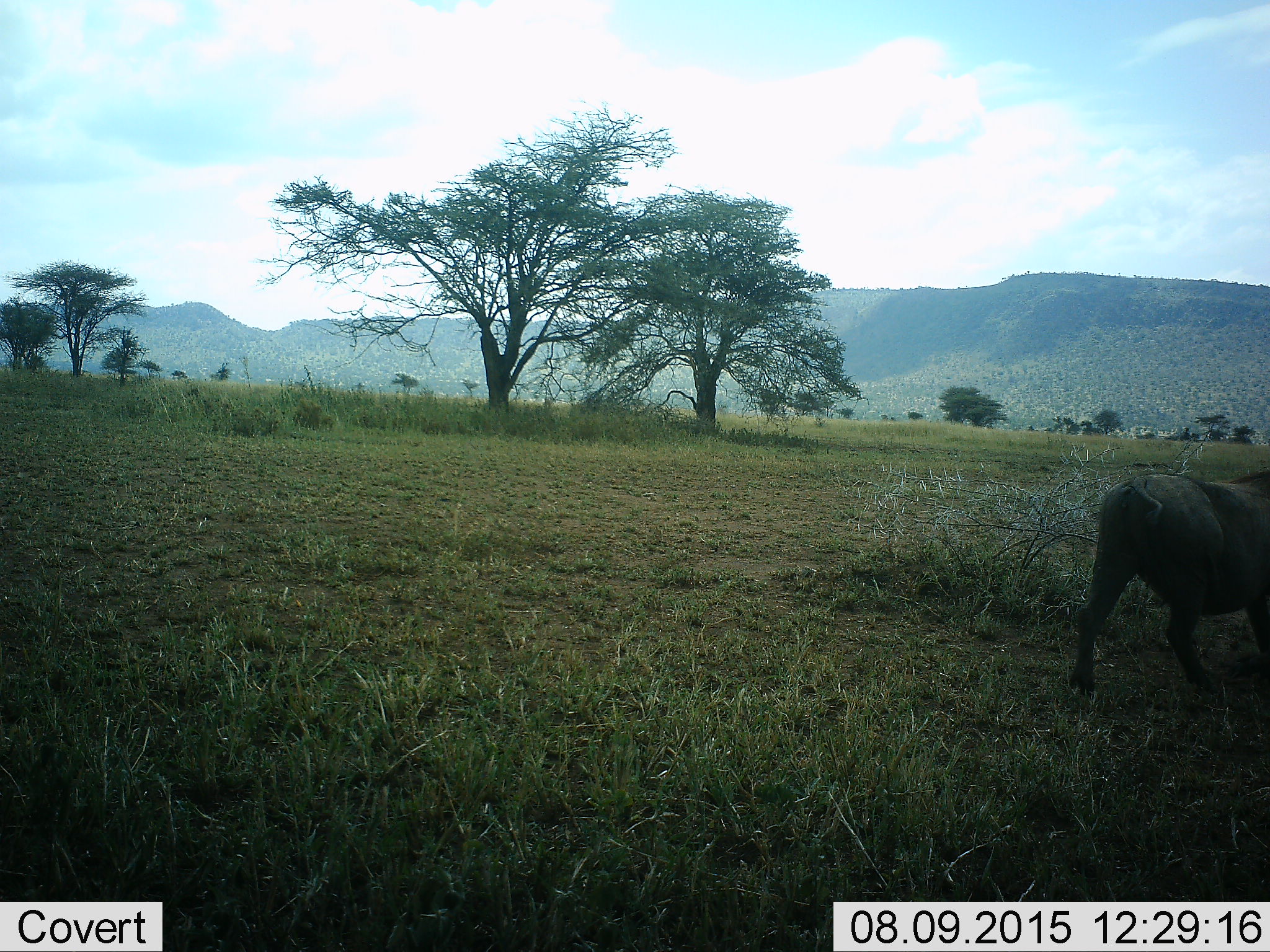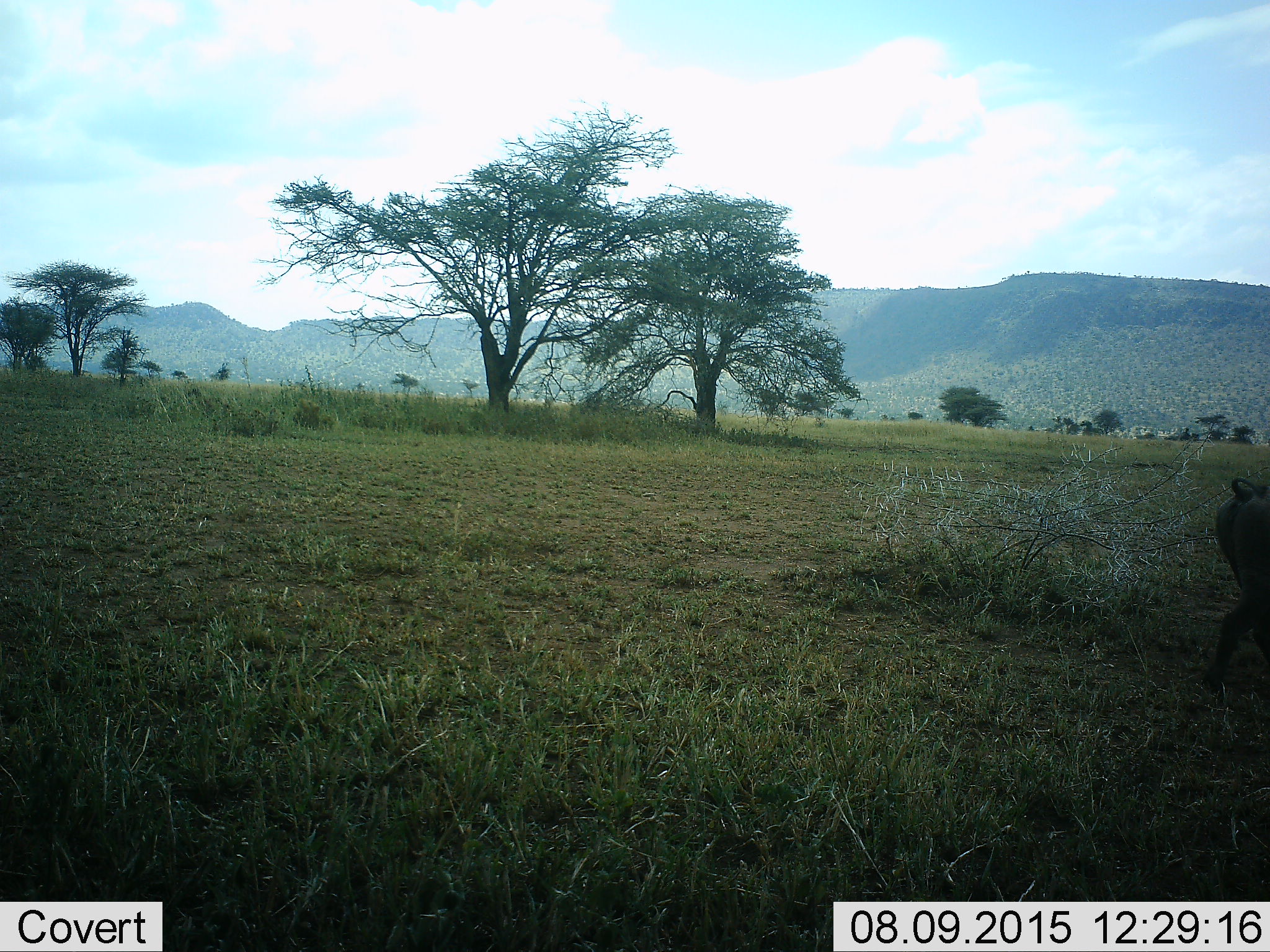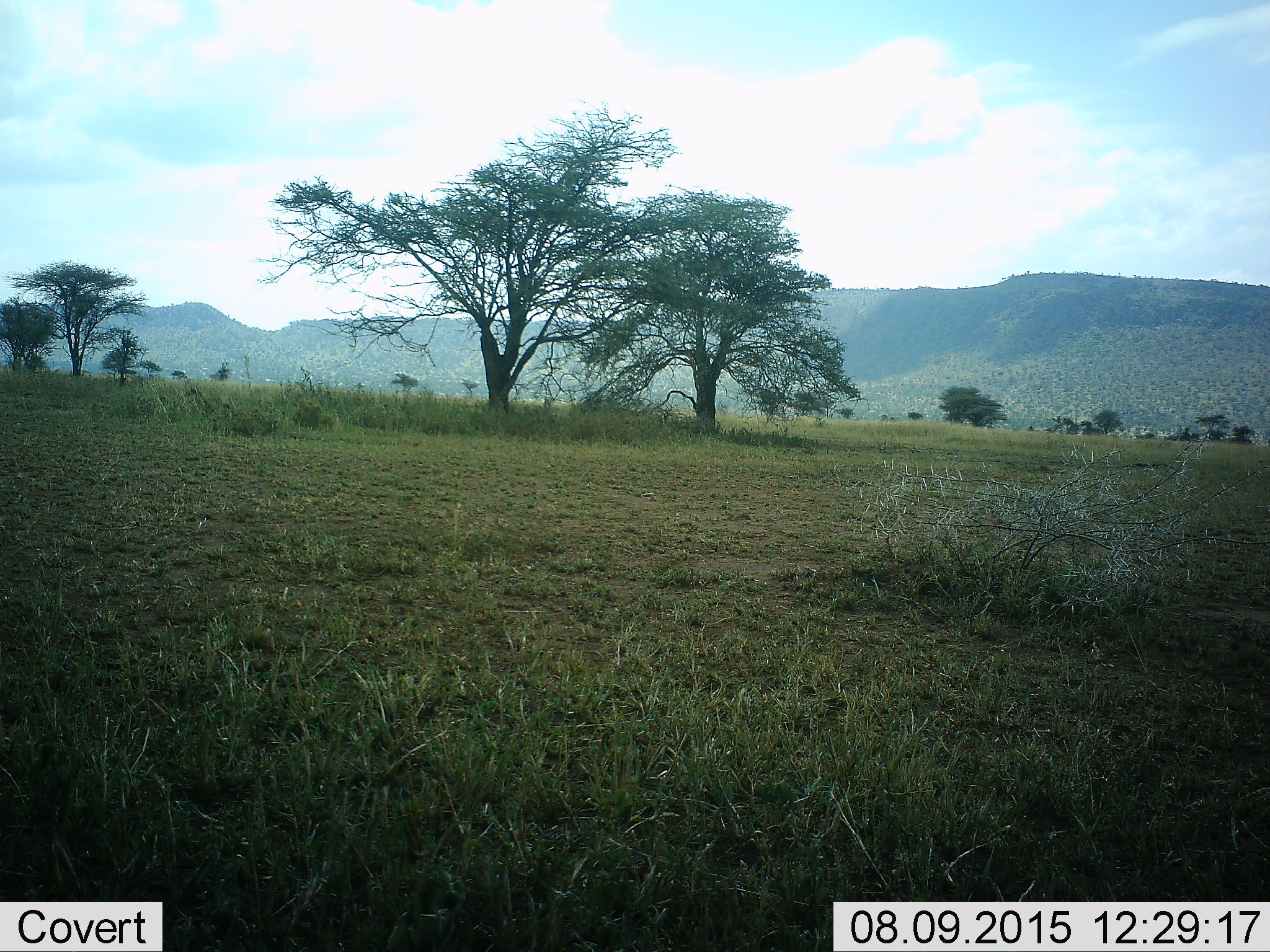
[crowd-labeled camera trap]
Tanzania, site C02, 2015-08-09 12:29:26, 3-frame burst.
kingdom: Animalia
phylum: Chordata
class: Mammalia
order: Artiodactyla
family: Suidae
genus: Phacochoerus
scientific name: Phacochoerus africanus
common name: warthog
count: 1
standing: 7%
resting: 0%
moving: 93%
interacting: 0%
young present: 0%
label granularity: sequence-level